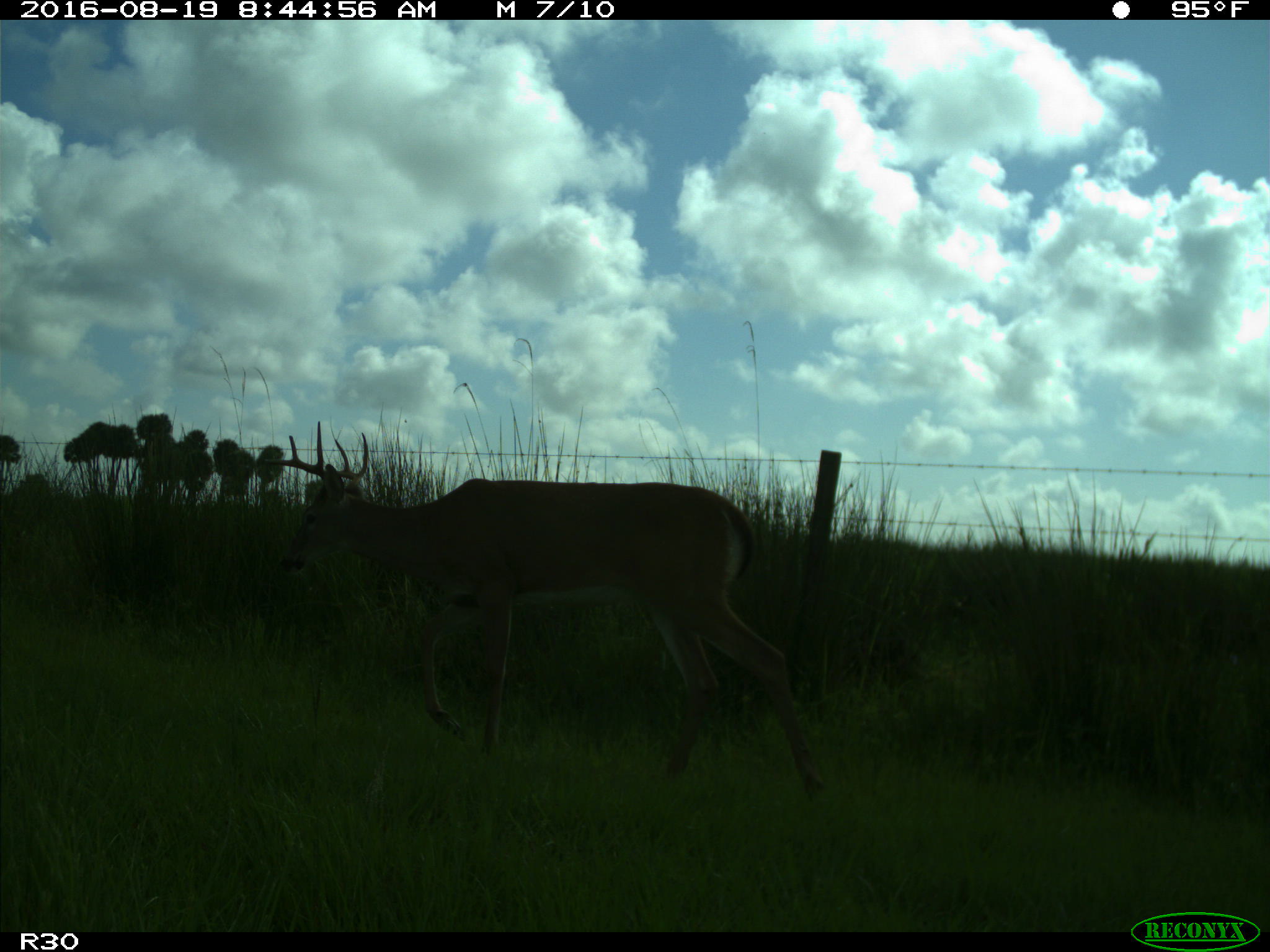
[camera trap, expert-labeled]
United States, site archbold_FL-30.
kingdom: Animalia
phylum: Chordata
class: Mammalia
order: Artiodactyla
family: Cervidae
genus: Odocoileus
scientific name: Odocoileus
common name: deer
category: unidentified deer